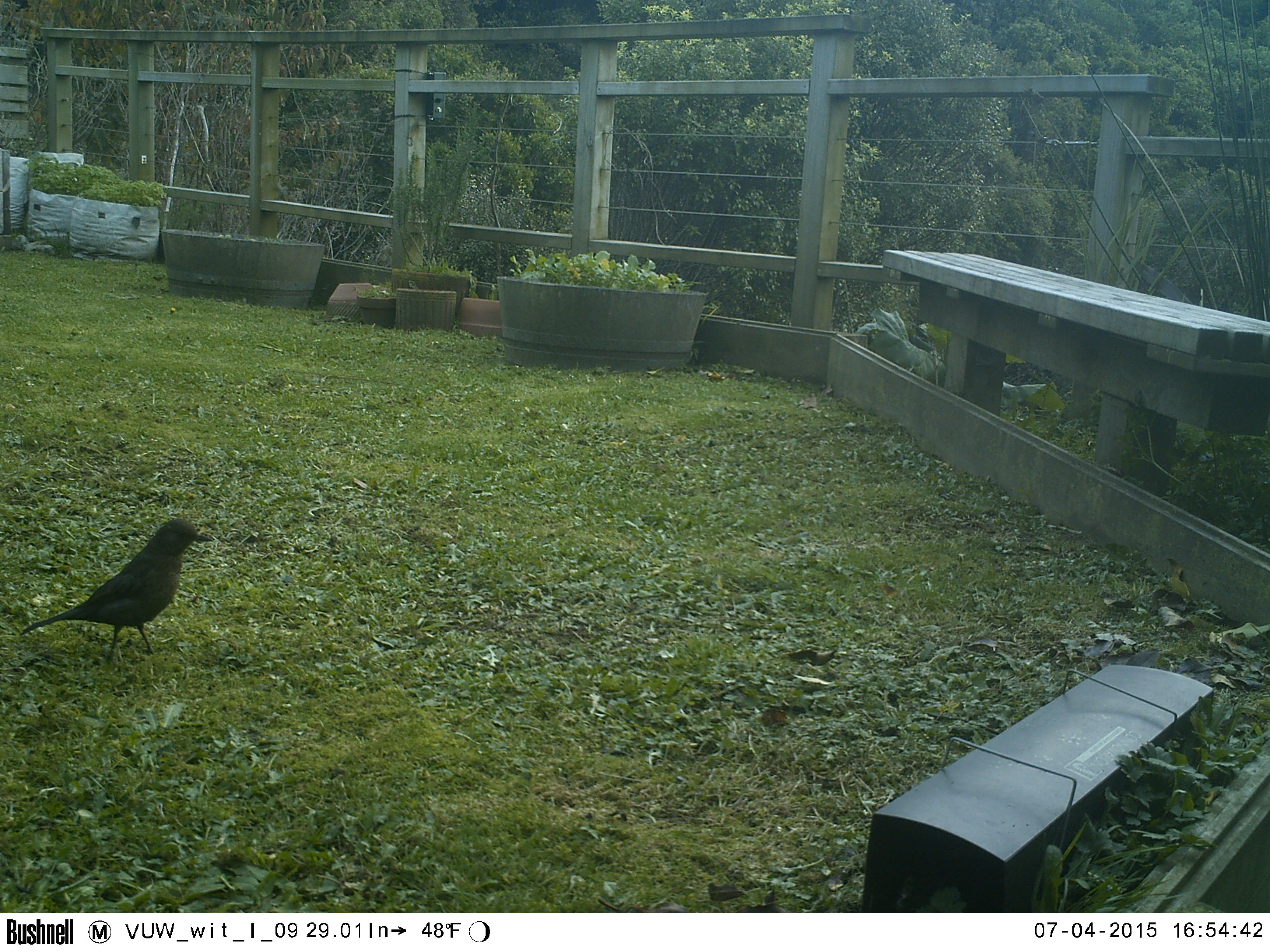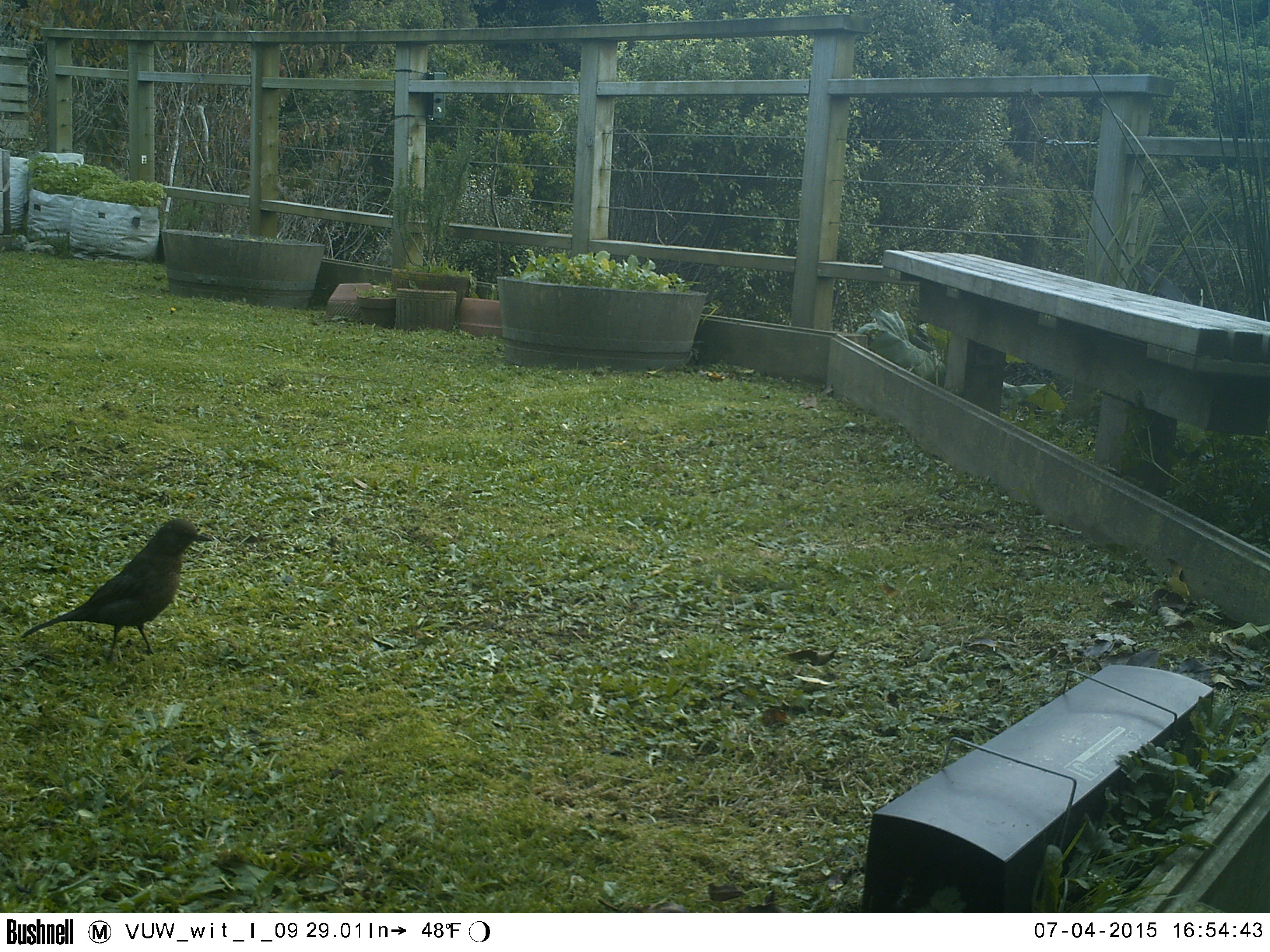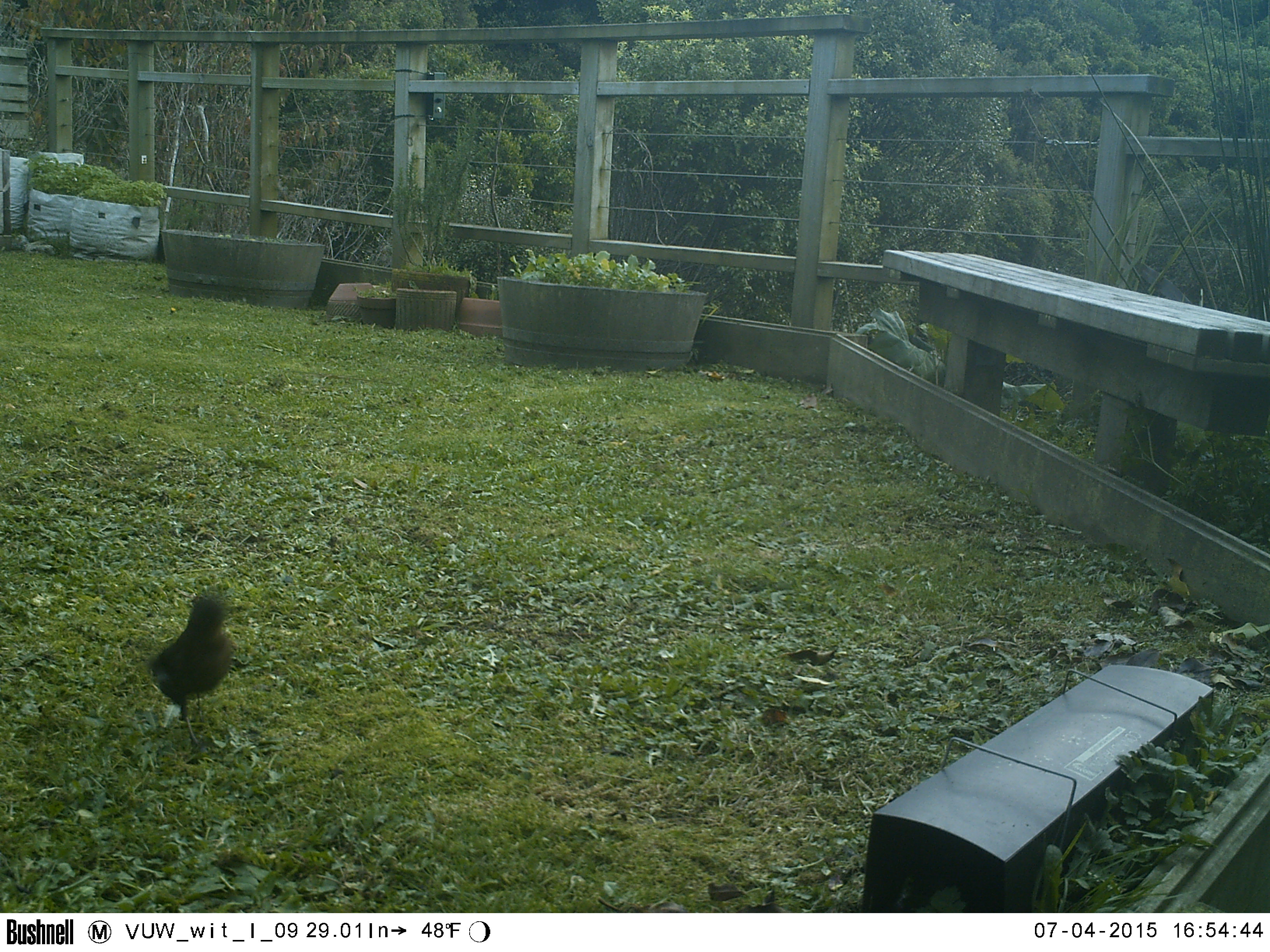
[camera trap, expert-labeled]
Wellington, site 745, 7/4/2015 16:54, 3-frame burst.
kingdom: Animalia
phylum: Chordata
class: Aves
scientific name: Aves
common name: bird